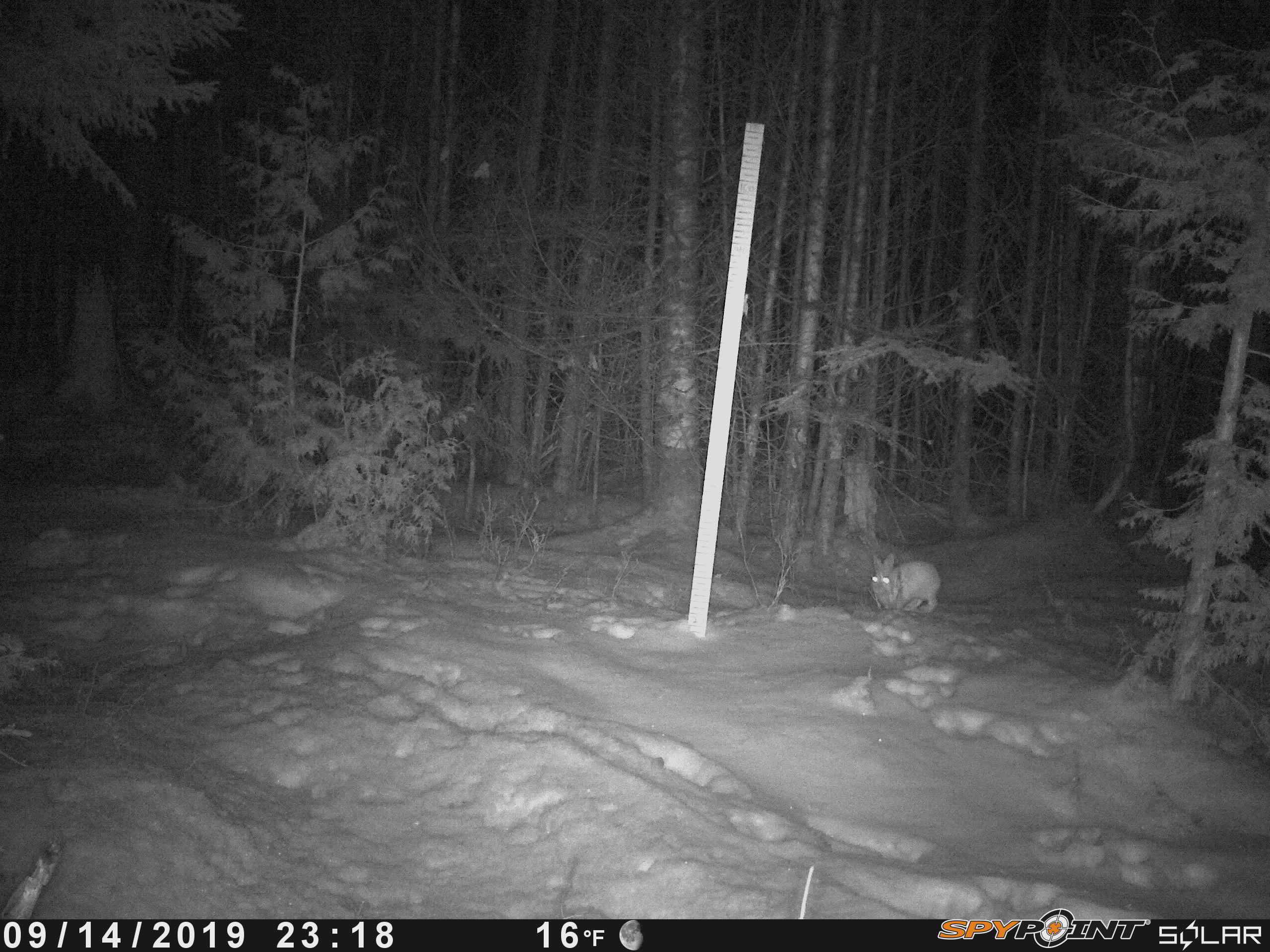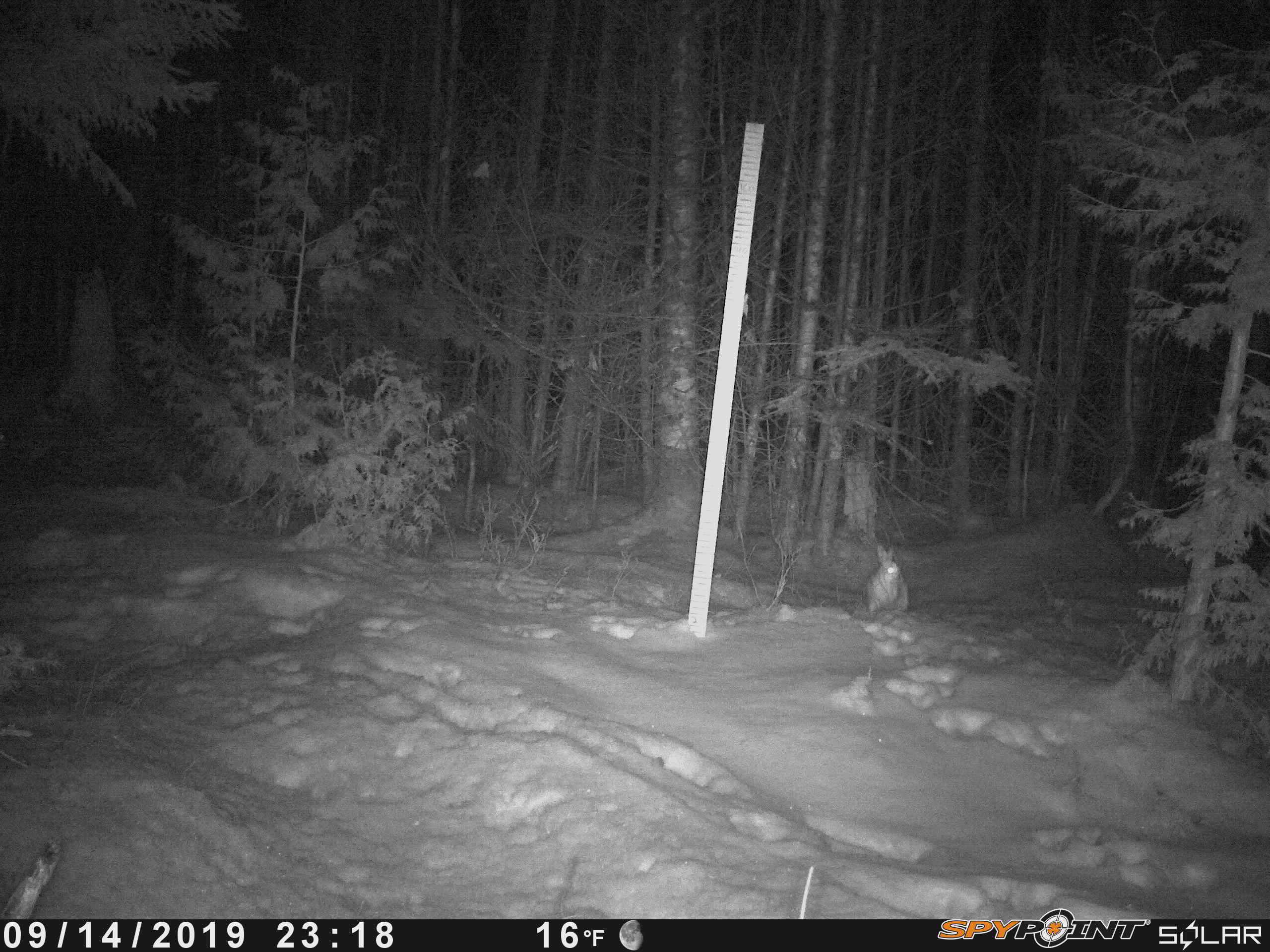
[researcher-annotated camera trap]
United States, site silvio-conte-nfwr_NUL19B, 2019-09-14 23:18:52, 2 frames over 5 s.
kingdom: Animalia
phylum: Chordata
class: Mammalia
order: Lagomorpha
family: Leporidae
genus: Lepus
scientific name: Lepus americanus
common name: snowshoe hare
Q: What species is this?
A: Snowshoe hare (Lepus americanus).